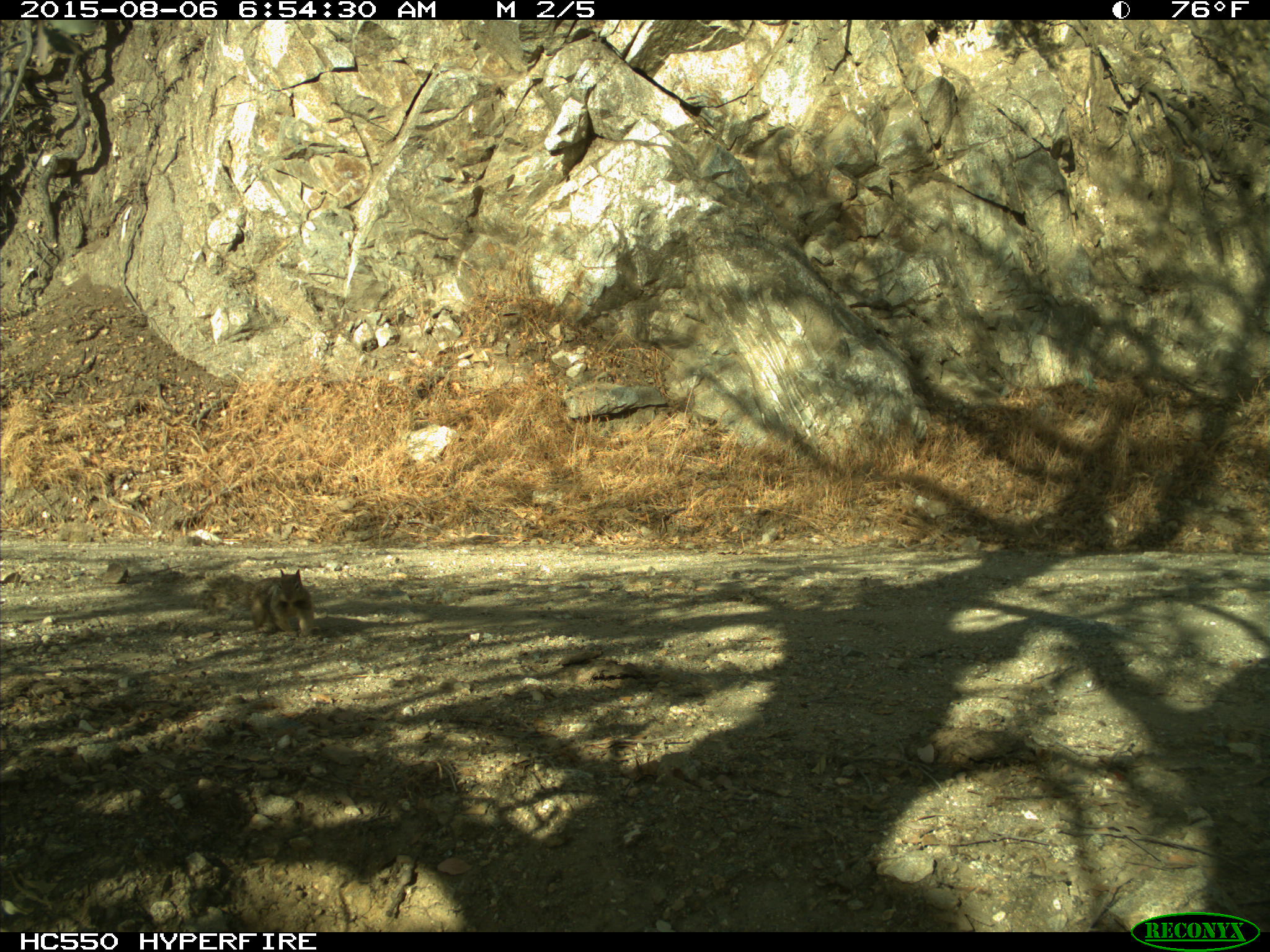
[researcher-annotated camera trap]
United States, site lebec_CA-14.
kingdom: Animalia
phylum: Chordata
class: Mammalia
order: Rodentia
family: Sciuridae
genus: Otospermophilus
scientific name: Otospermophilus beecheyi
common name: california ground squirrel